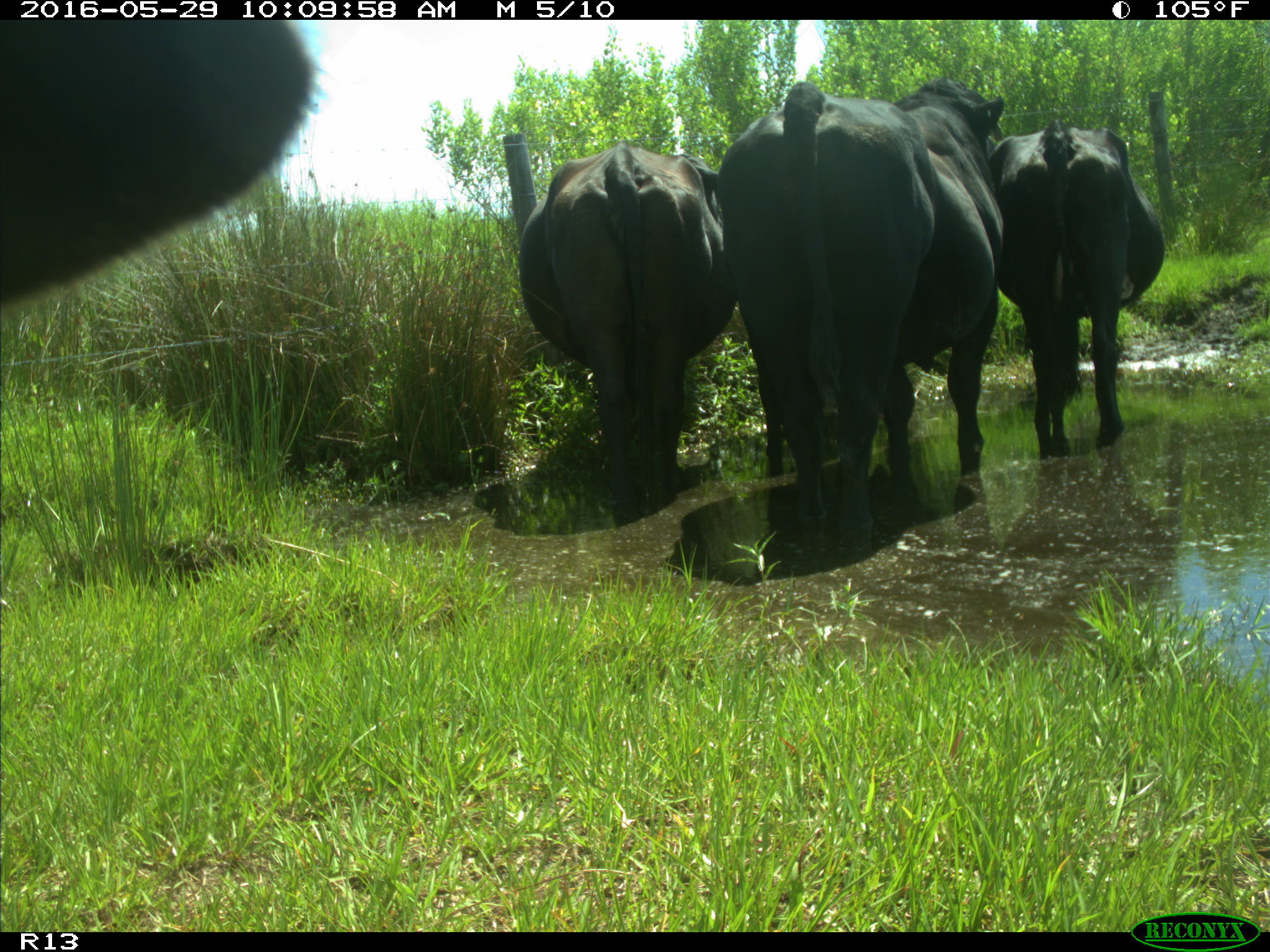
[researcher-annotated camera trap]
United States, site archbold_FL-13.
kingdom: Animalia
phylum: Chordata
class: Mammalia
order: Artiodactyla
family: Bovidae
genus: Bos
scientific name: Bos taurus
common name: domestic cow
Bos taurus (domestic cow).